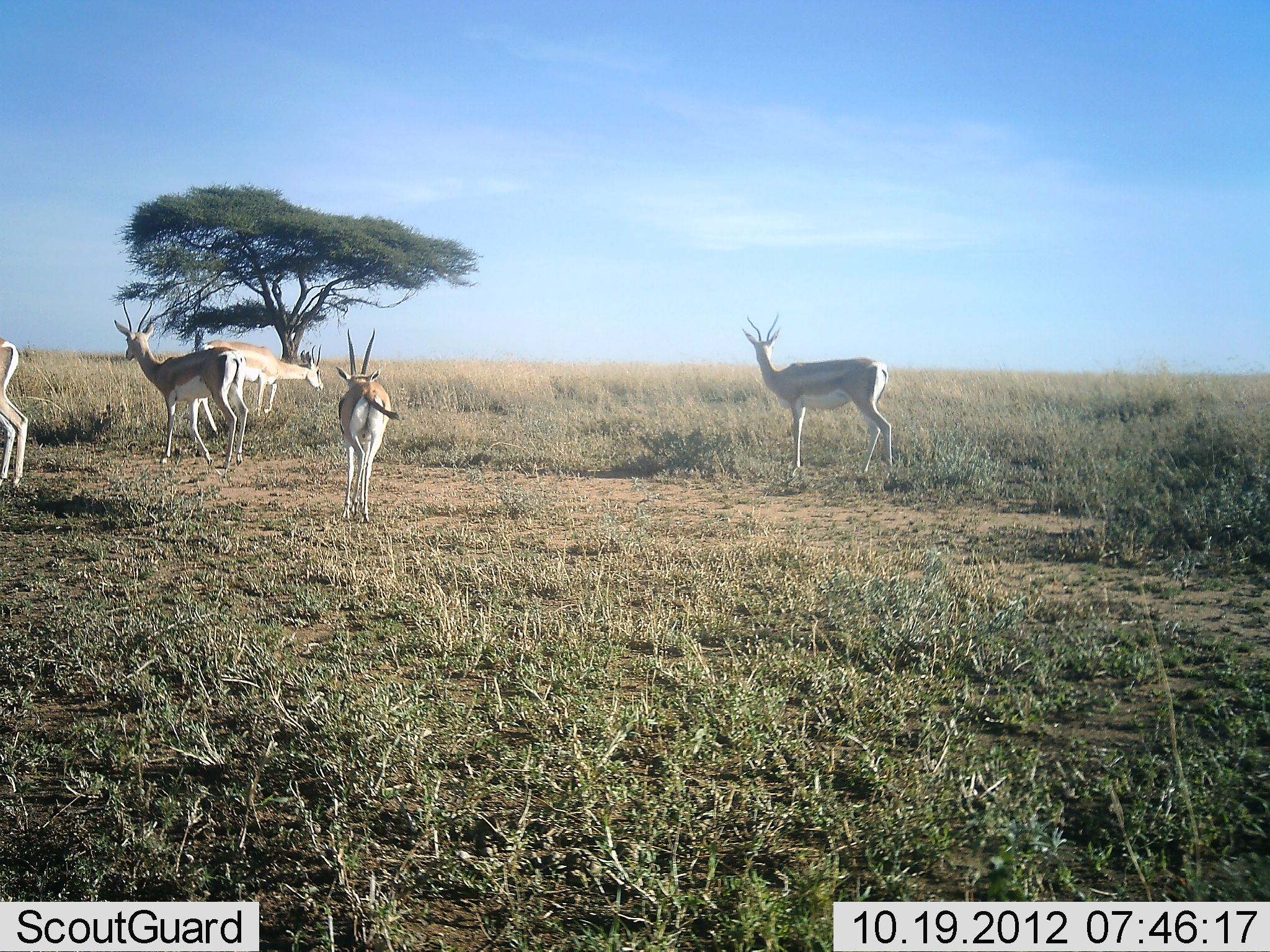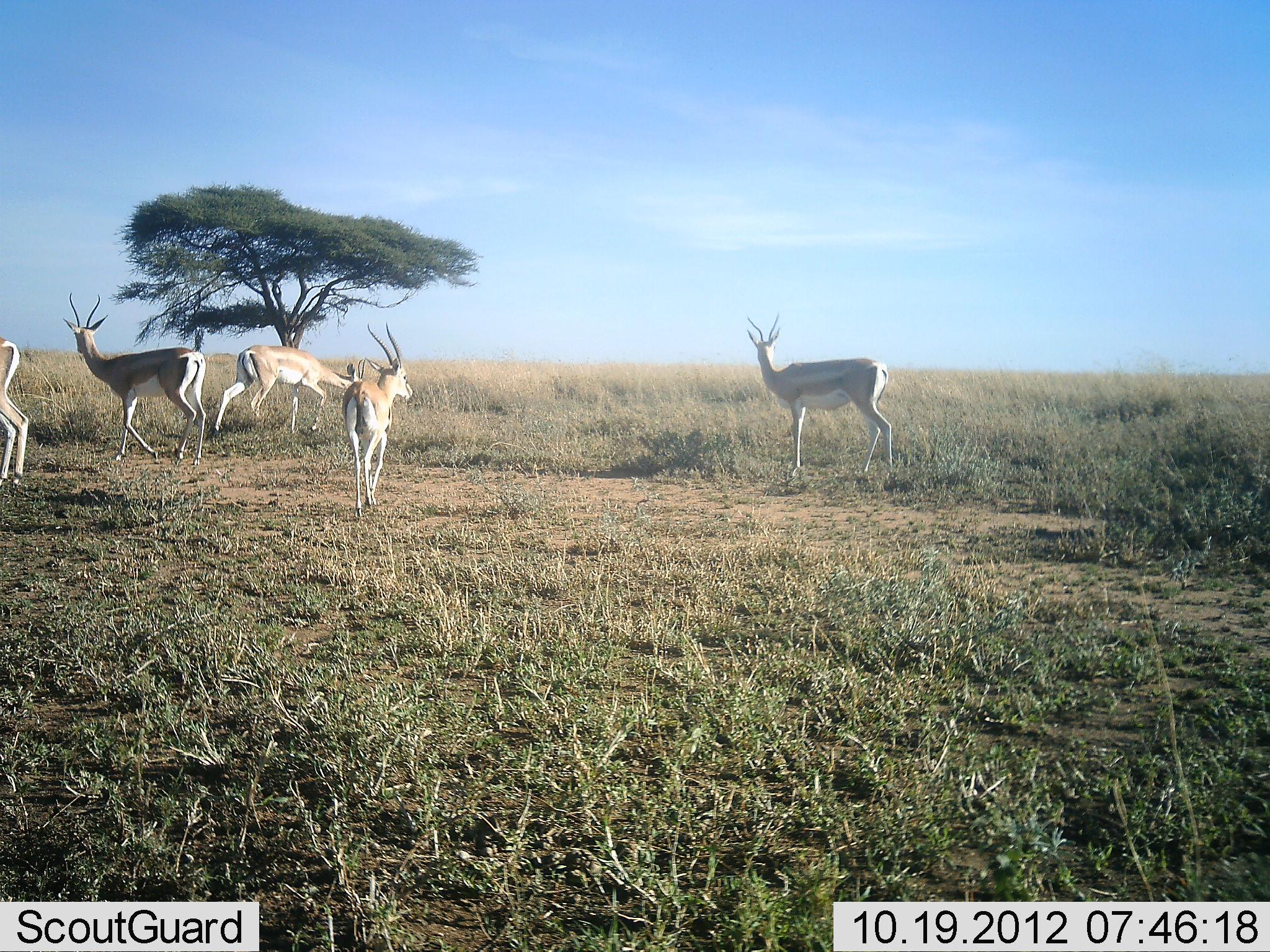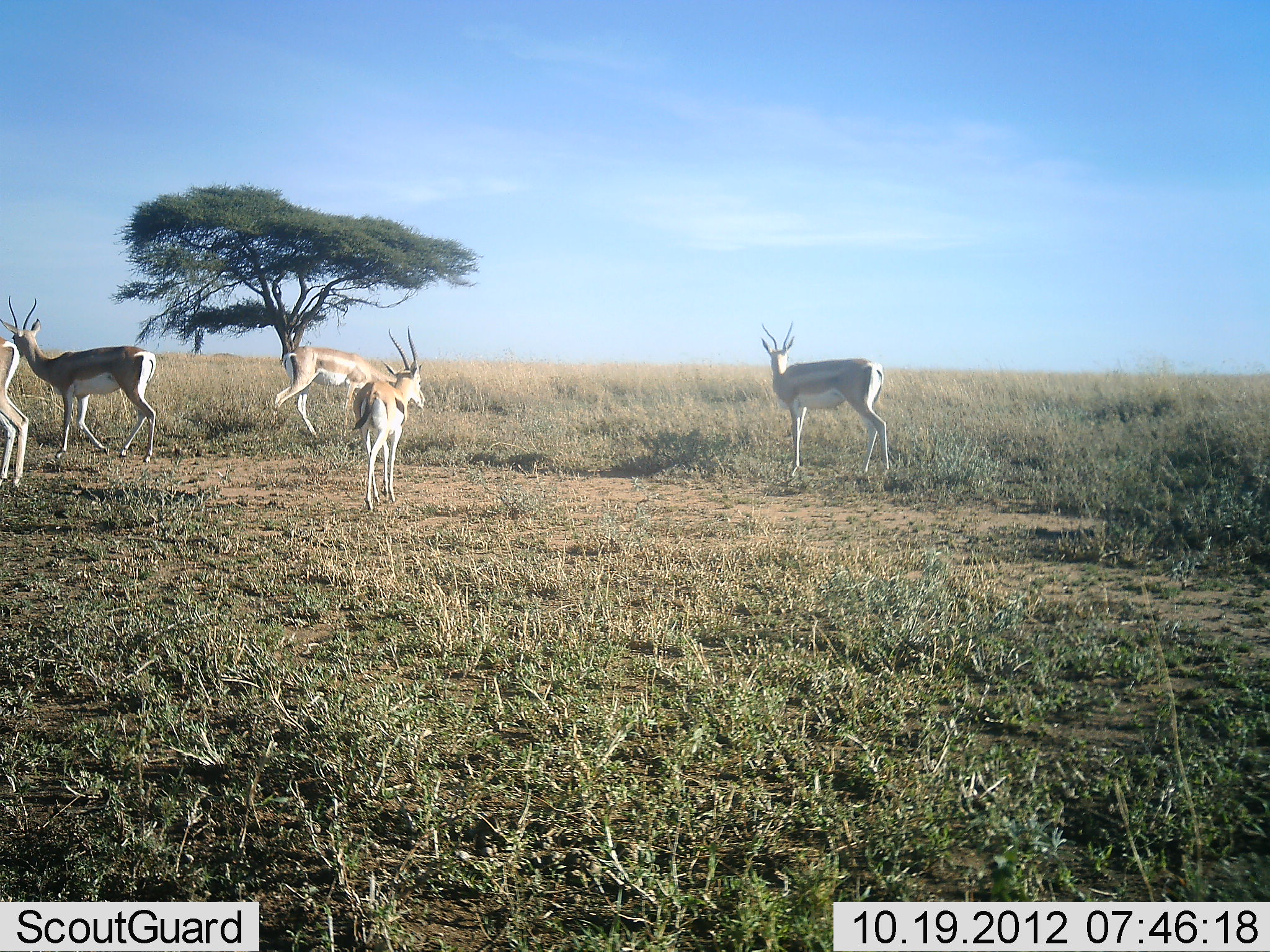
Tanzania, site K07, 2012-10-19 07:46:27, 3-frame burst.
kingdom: Animalia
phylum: Chordata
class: Mammalia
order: Artiodactyla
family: Bovidae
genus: Nanger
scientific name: Nanger granti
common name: grant's gazelle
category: gazellegrants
Gazellegrants (grant's gazelle) (Nanger granti), count 5. Behavior (volunteer vote fractions): standing 77%, resting 0%, moving 69%, interacting 0%. Young present (vote fraction): 0%. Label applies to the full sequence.